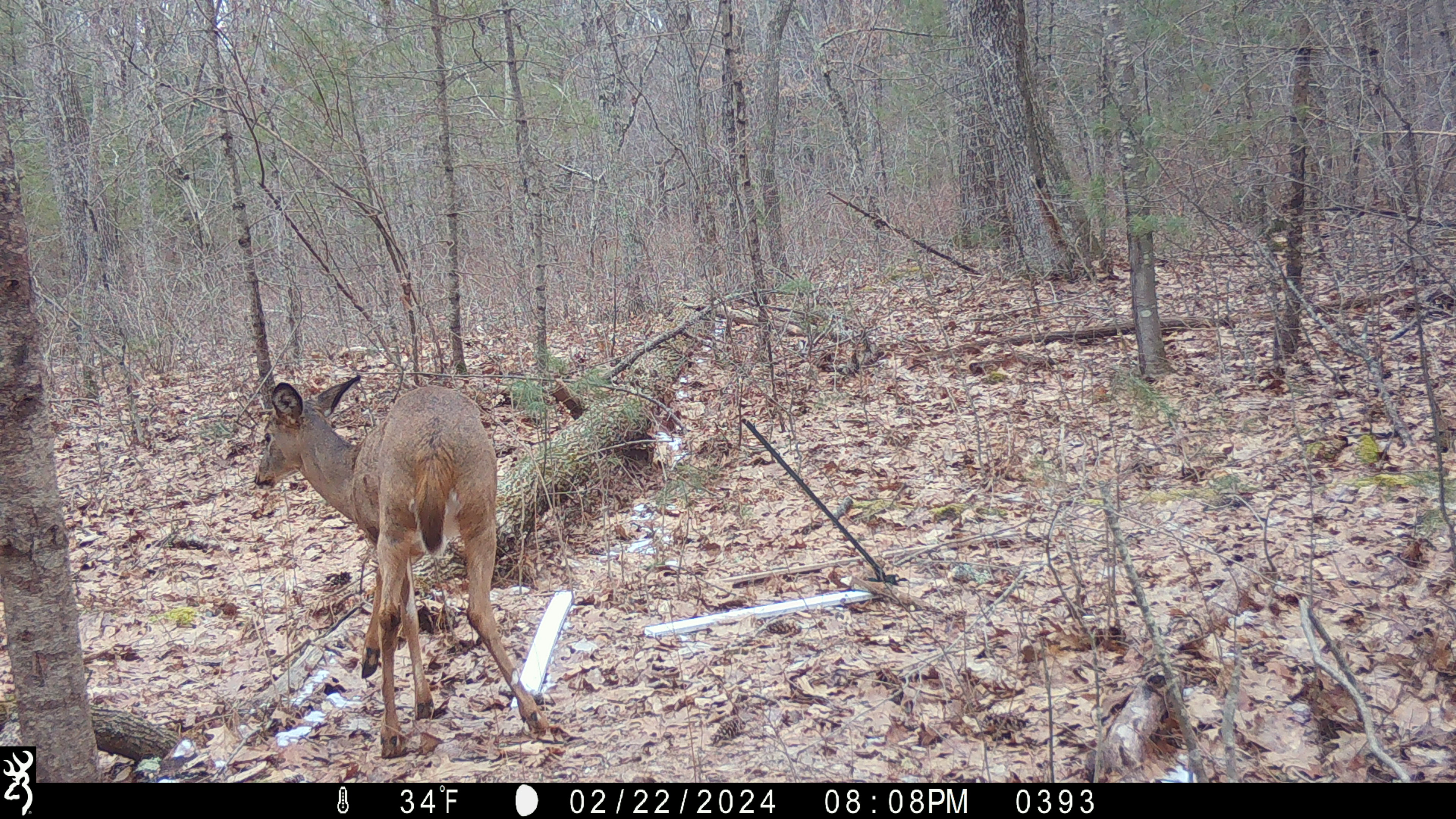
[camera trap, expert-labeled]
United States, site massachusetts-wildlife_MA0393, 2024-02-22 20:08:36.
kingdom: Animalia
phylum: Chordata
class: Mammalia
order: Artiodactyla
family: Cervidae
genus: Odocoileus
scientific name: Odocoileus virginianus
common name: white-tailed deer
White-tailed deer (Odocoileus virginianus).